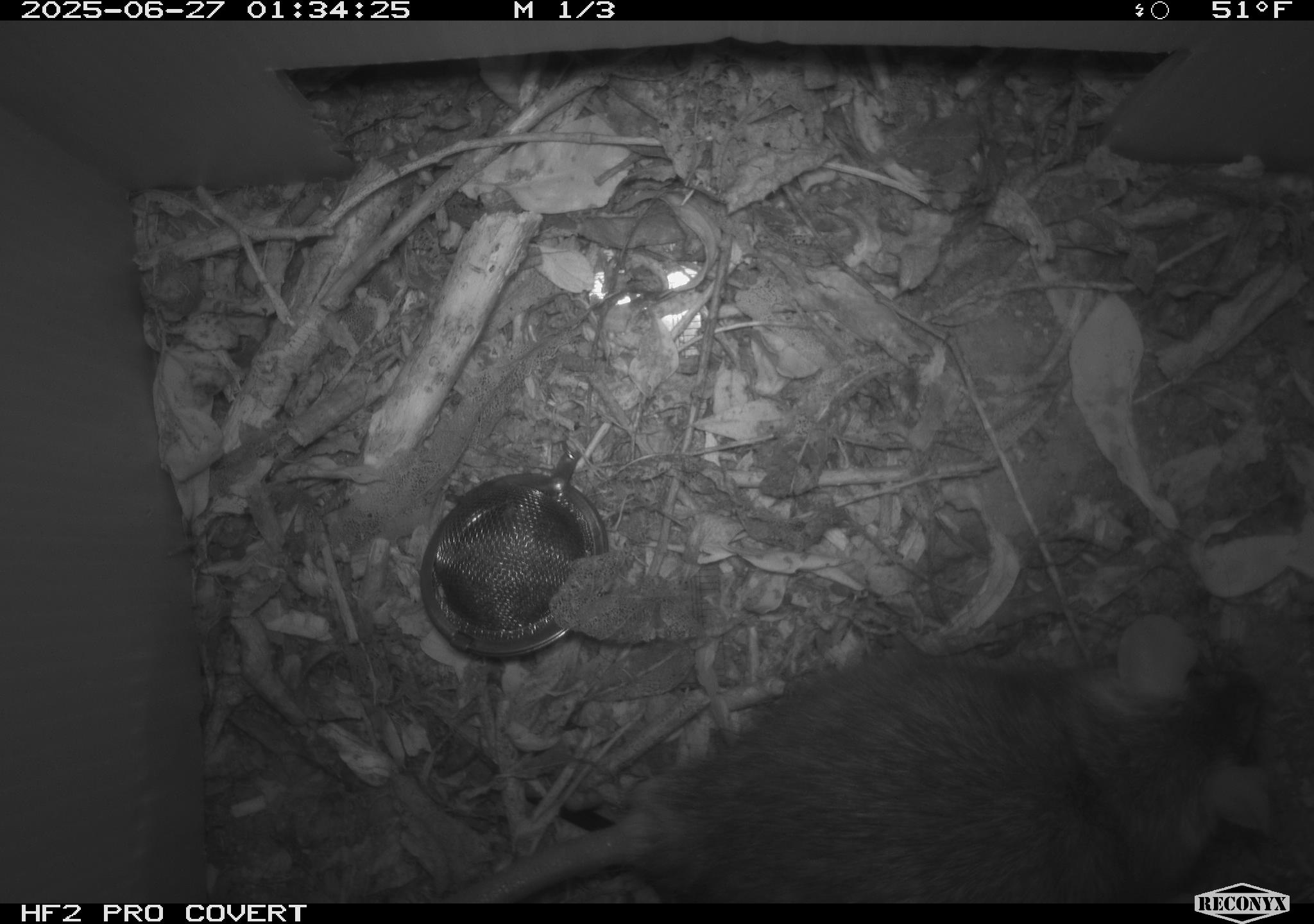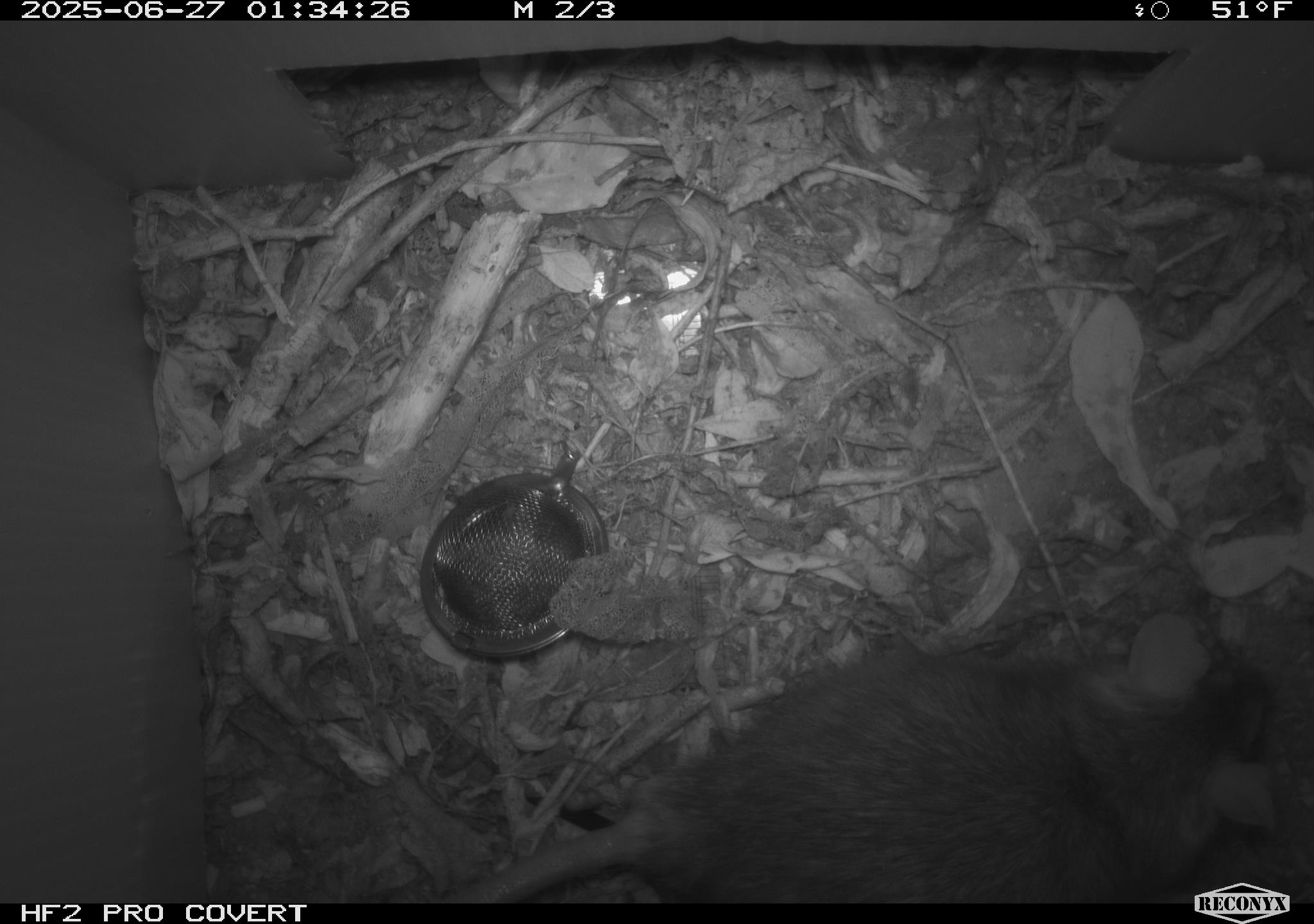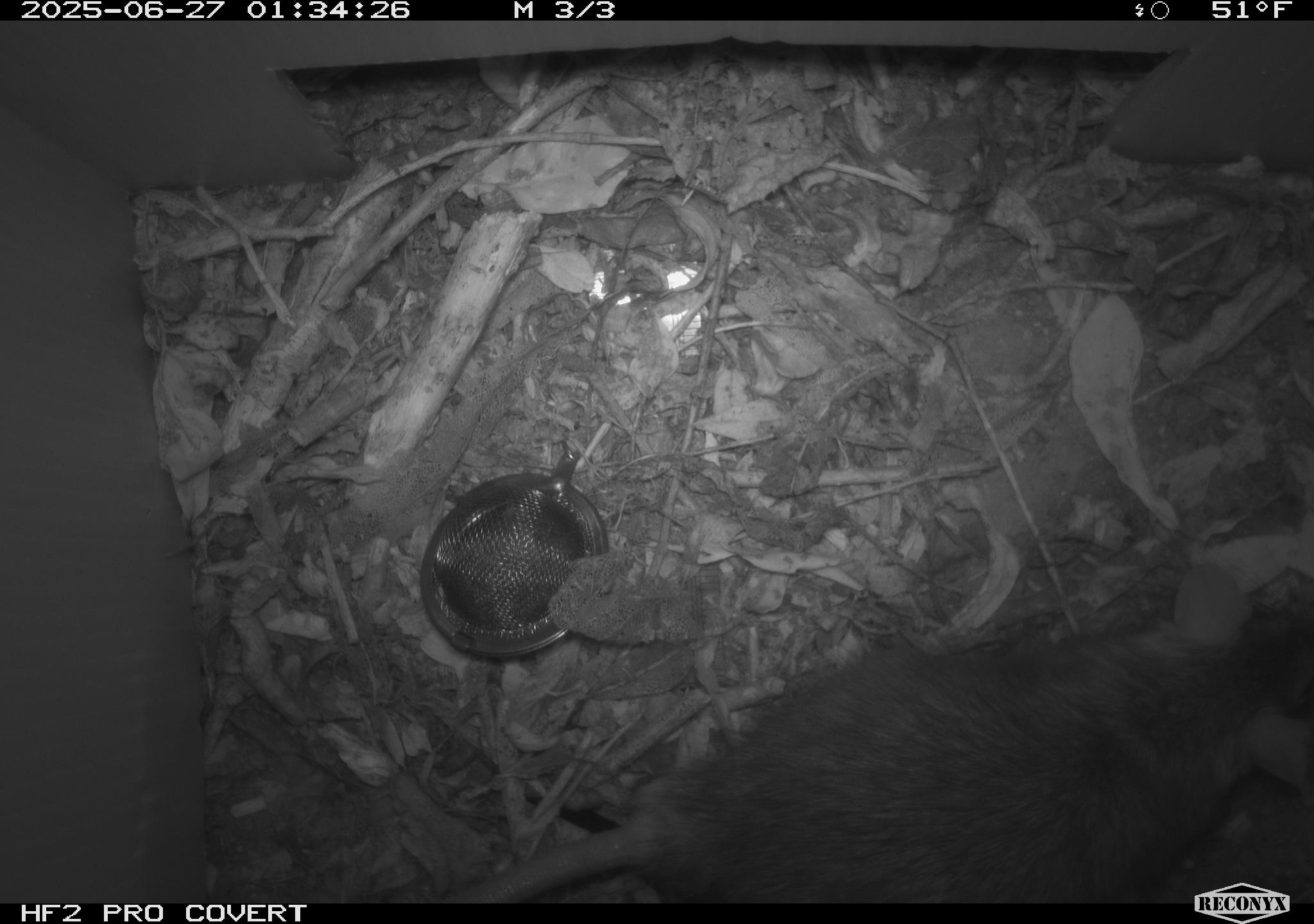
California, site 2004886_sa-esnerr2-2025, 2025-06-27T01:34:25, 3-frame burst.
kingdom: Animalia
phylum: Chordata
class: Mammalia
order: Rodentia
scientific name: Rodentia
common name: rodent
Rodent (Rodentia).